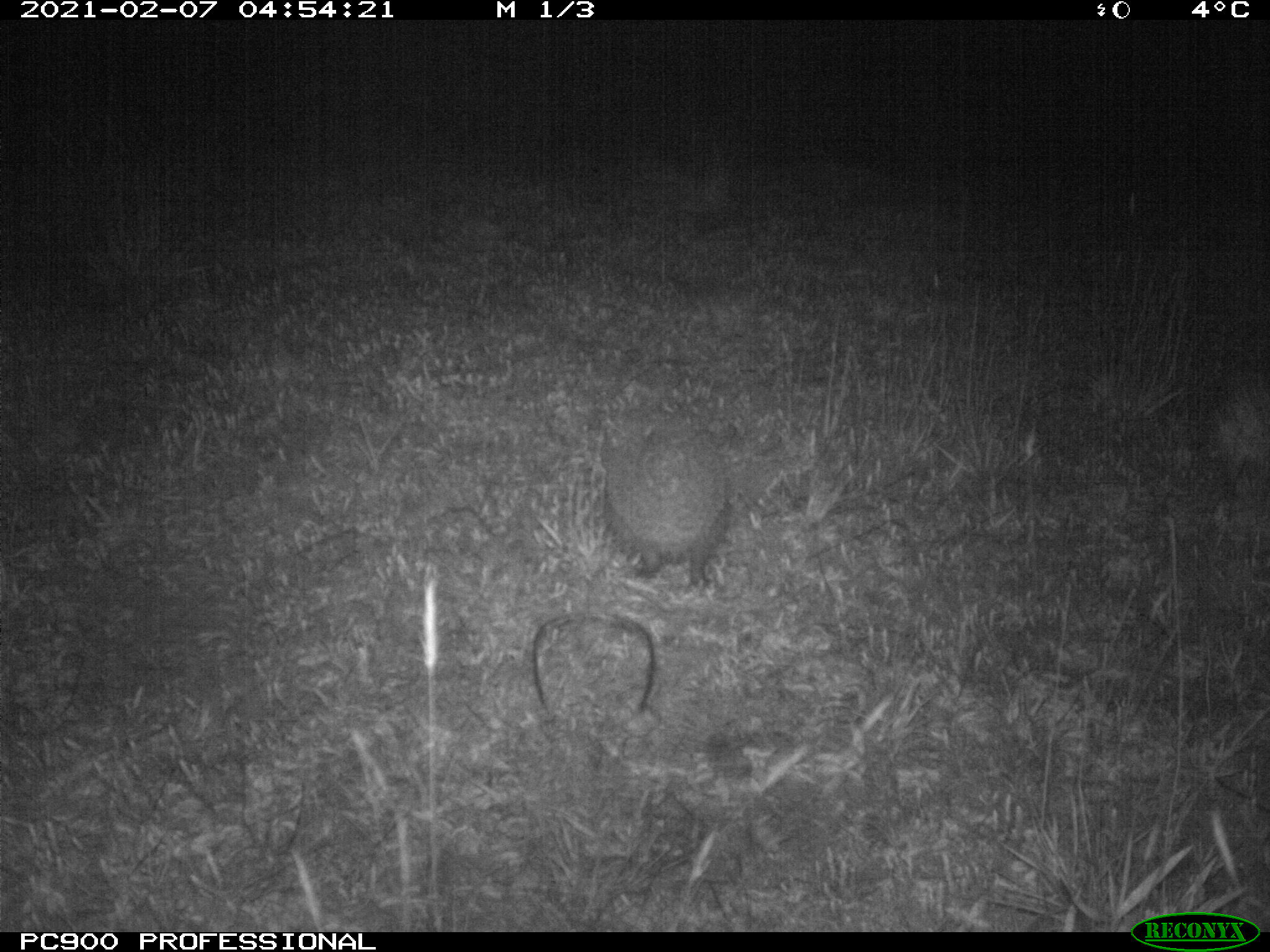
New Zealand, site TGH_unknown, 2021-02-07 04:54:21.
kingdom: Animalia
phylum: Chordata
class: Mammalia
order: Eulipotyphla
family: Erinaceidae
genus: Erinaceus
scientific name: Erinaceus europaeus europaeus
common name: european hedgehog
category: hedgehog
Hedgehog (european hedgehog) (Erinaceus europaeus europaeus).